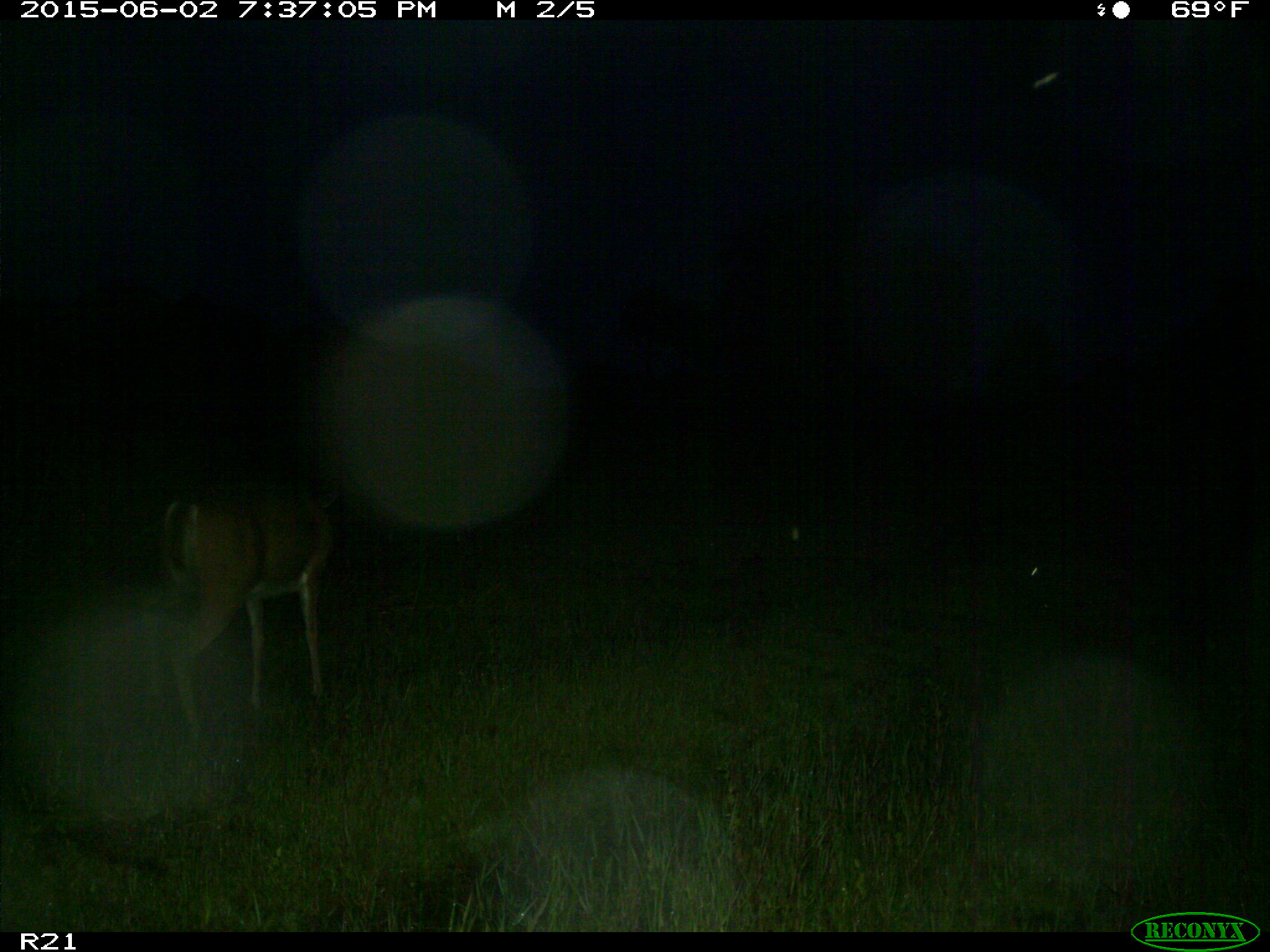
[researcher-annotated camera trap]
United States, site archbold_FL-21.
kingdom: Animalia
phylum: Chordata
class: Mammalia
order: Artiodactyla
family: Cervidae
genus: Odocoileus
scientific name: Odocoileus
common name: deer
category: unidentified deer